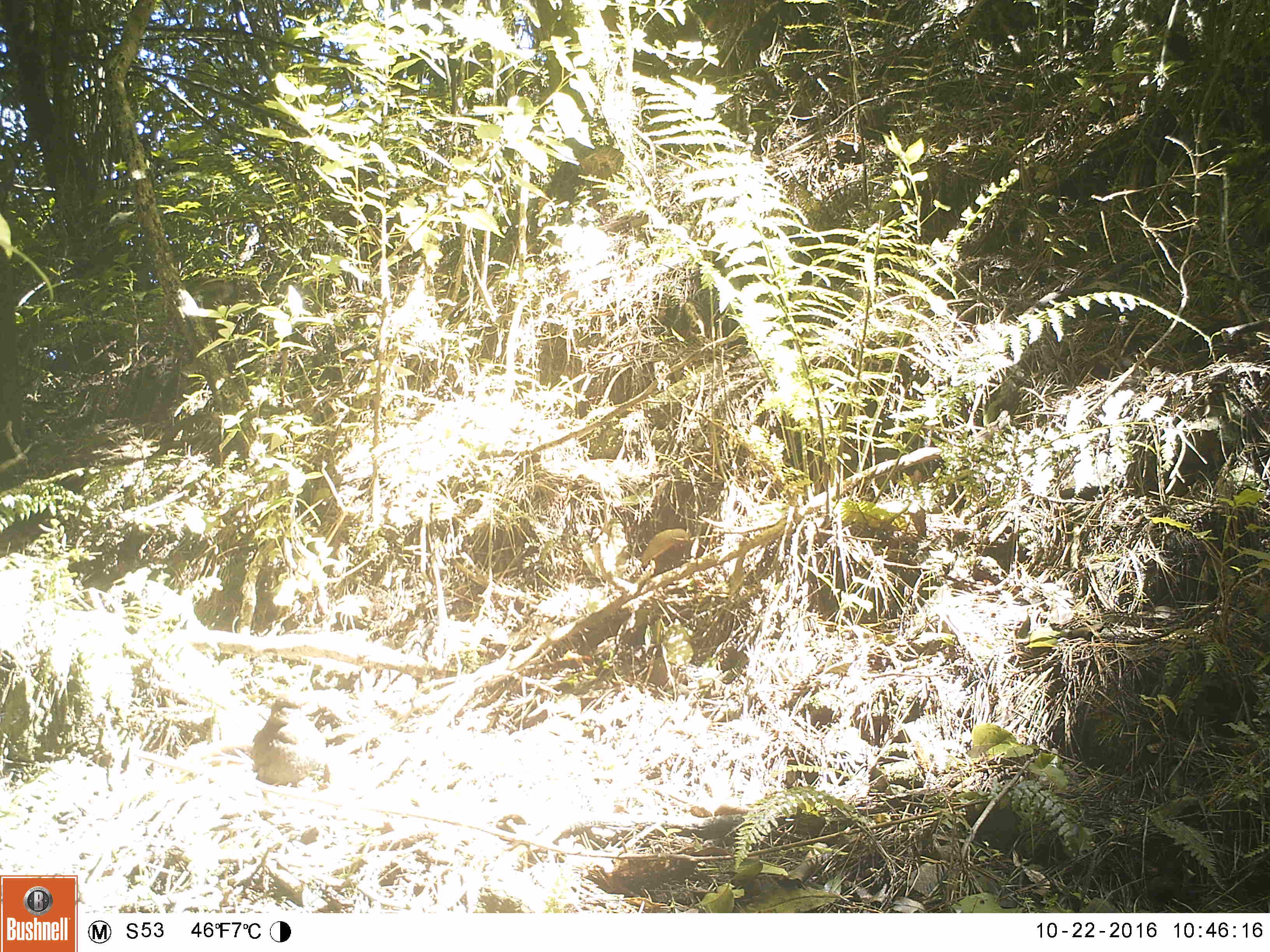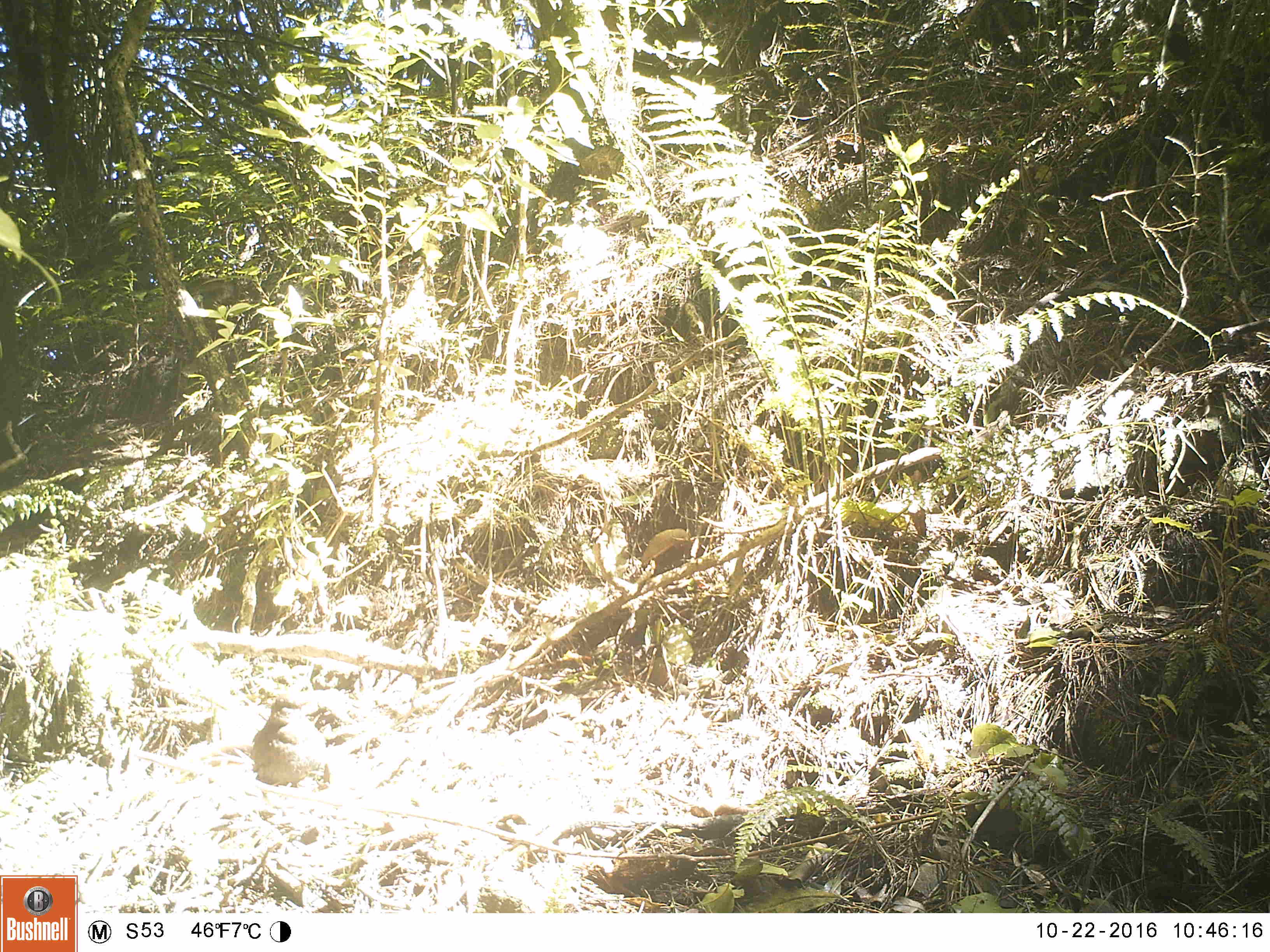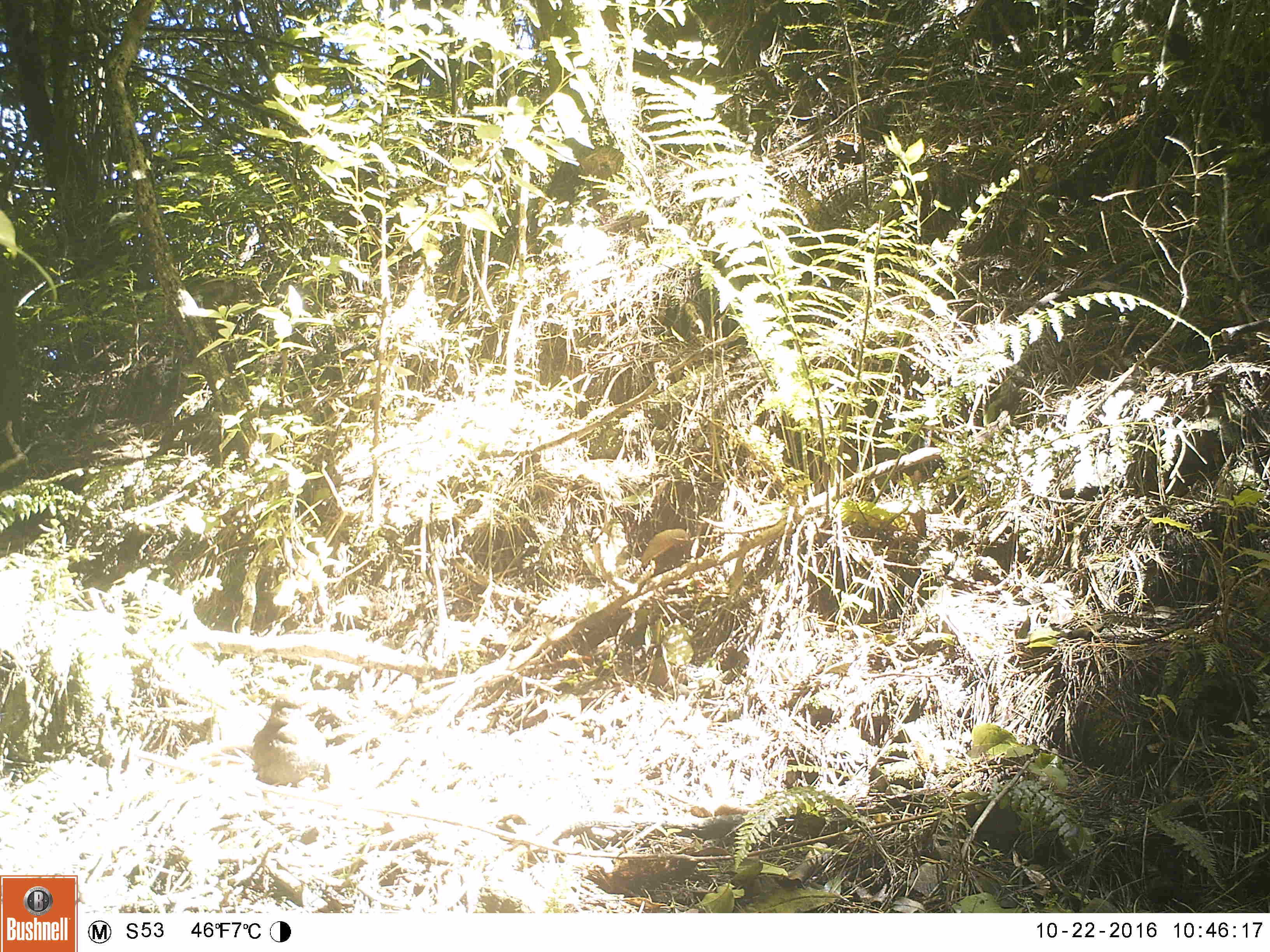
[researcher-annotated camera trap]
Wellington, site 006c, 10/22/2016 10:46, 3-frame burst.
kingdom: Animalia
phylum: Chordata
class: Aves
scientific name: Aves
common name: bird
Bird (Aves).